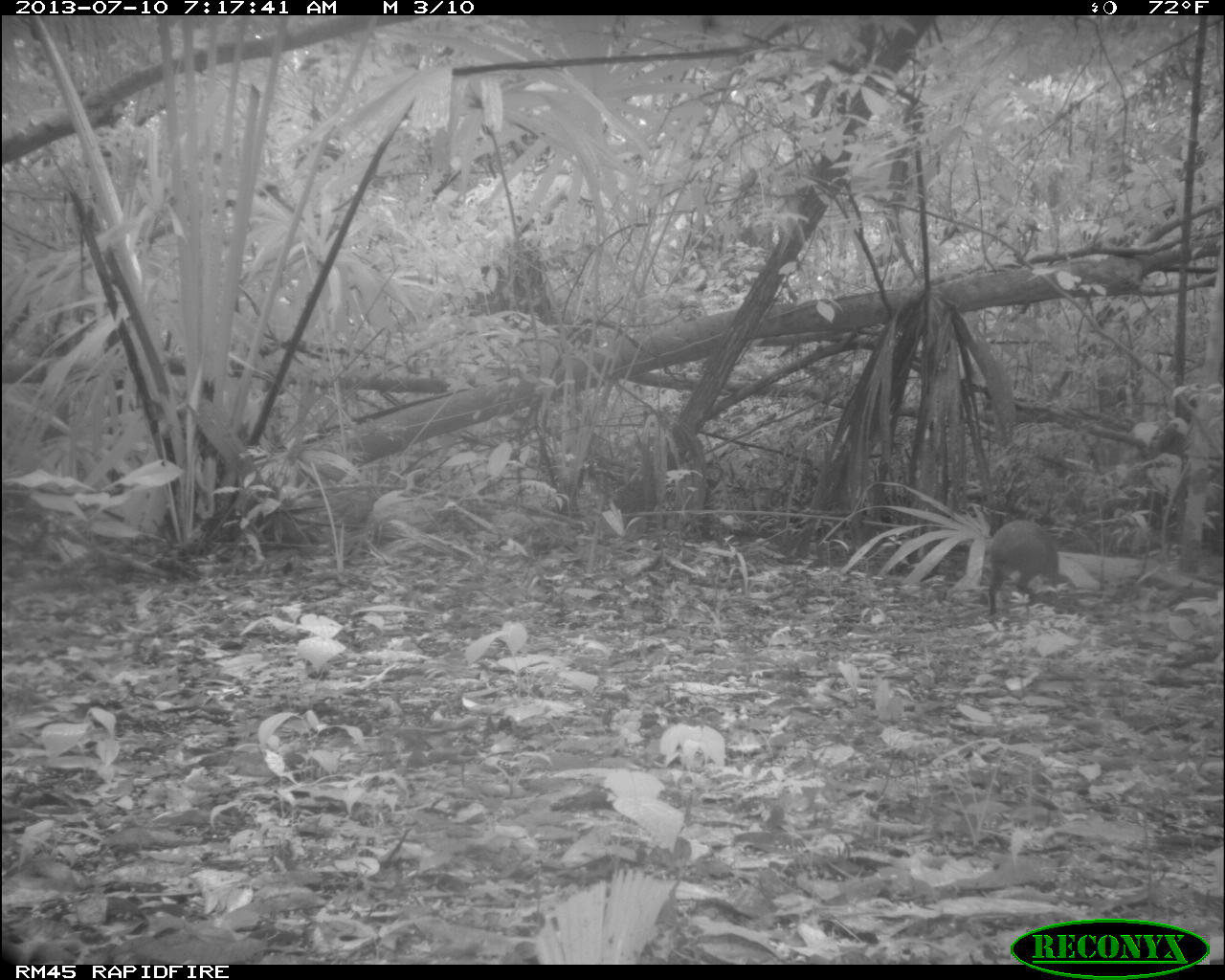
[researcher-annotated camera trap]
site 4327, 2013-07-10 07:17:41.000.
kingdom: Animalia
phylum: Chordata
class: Mammalia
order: Rodentia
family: Dasyproctidae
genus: Dasyprocta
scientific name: Dasyprocta punctata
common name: central american agouti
Dasyprocta punctata (central american agouti), count 1.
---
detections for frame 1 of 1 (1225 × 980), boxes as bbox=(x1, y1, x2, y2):
dasyprocta punctata: bbox=(986, 518, 1059, 615)